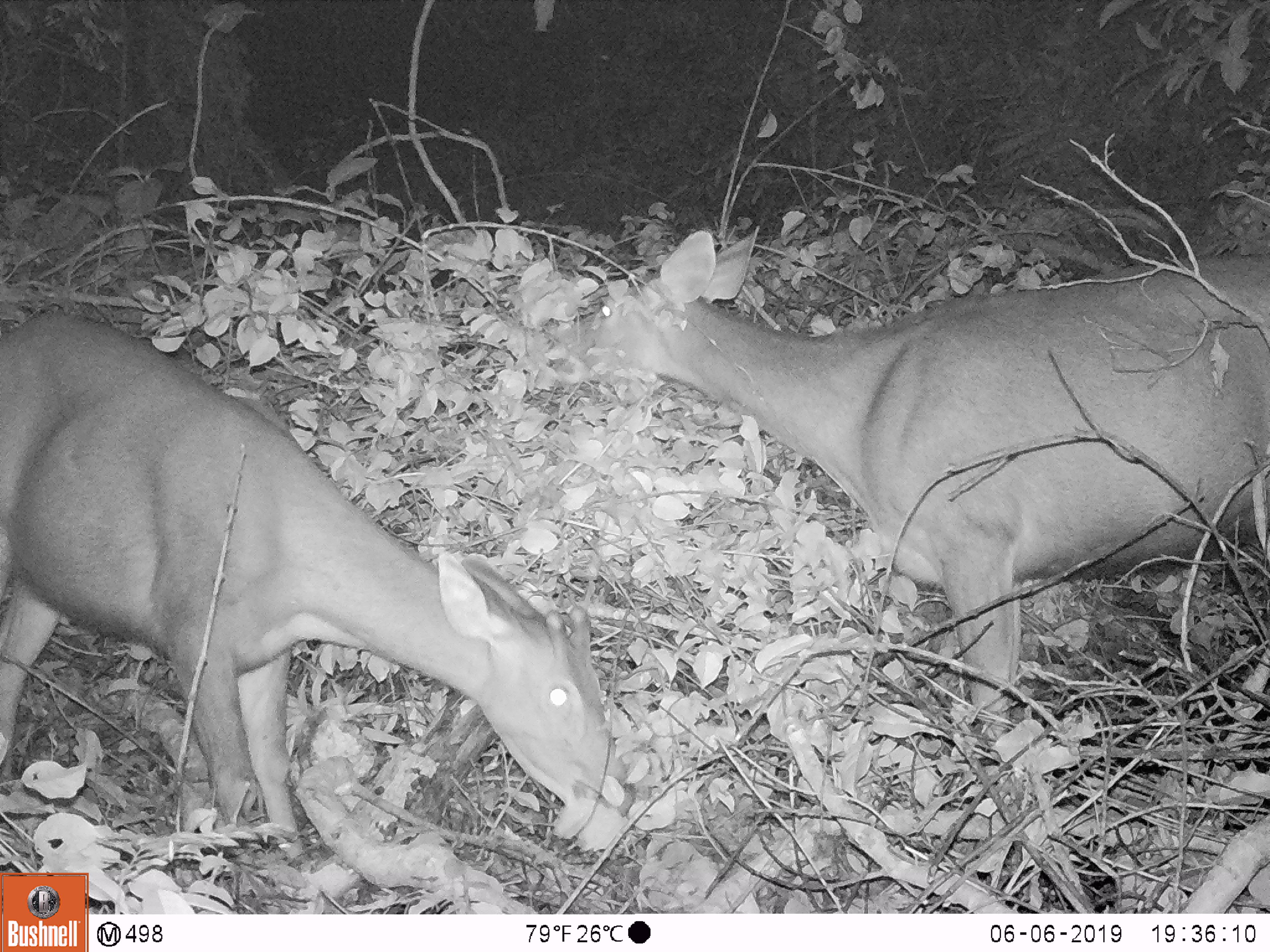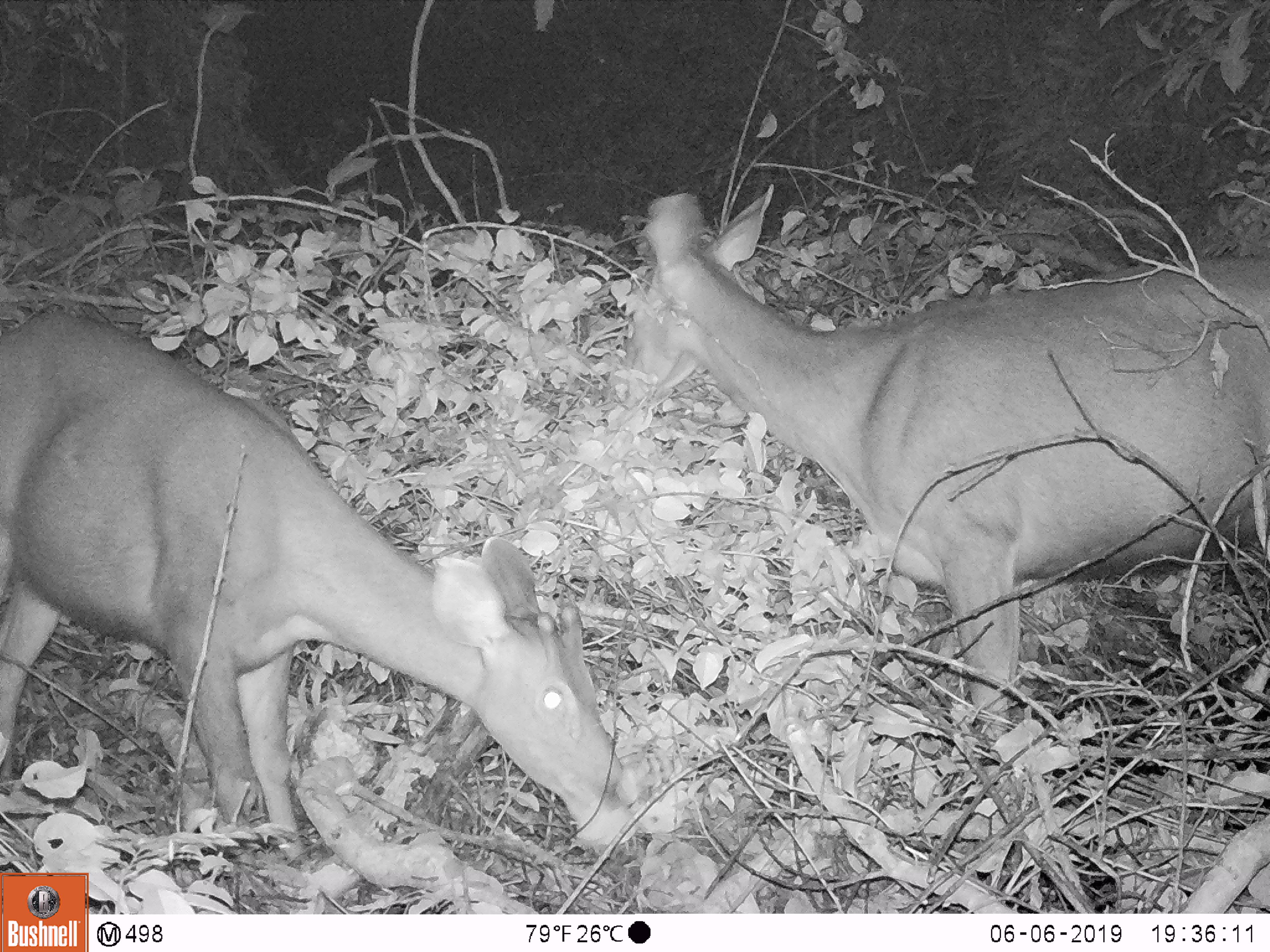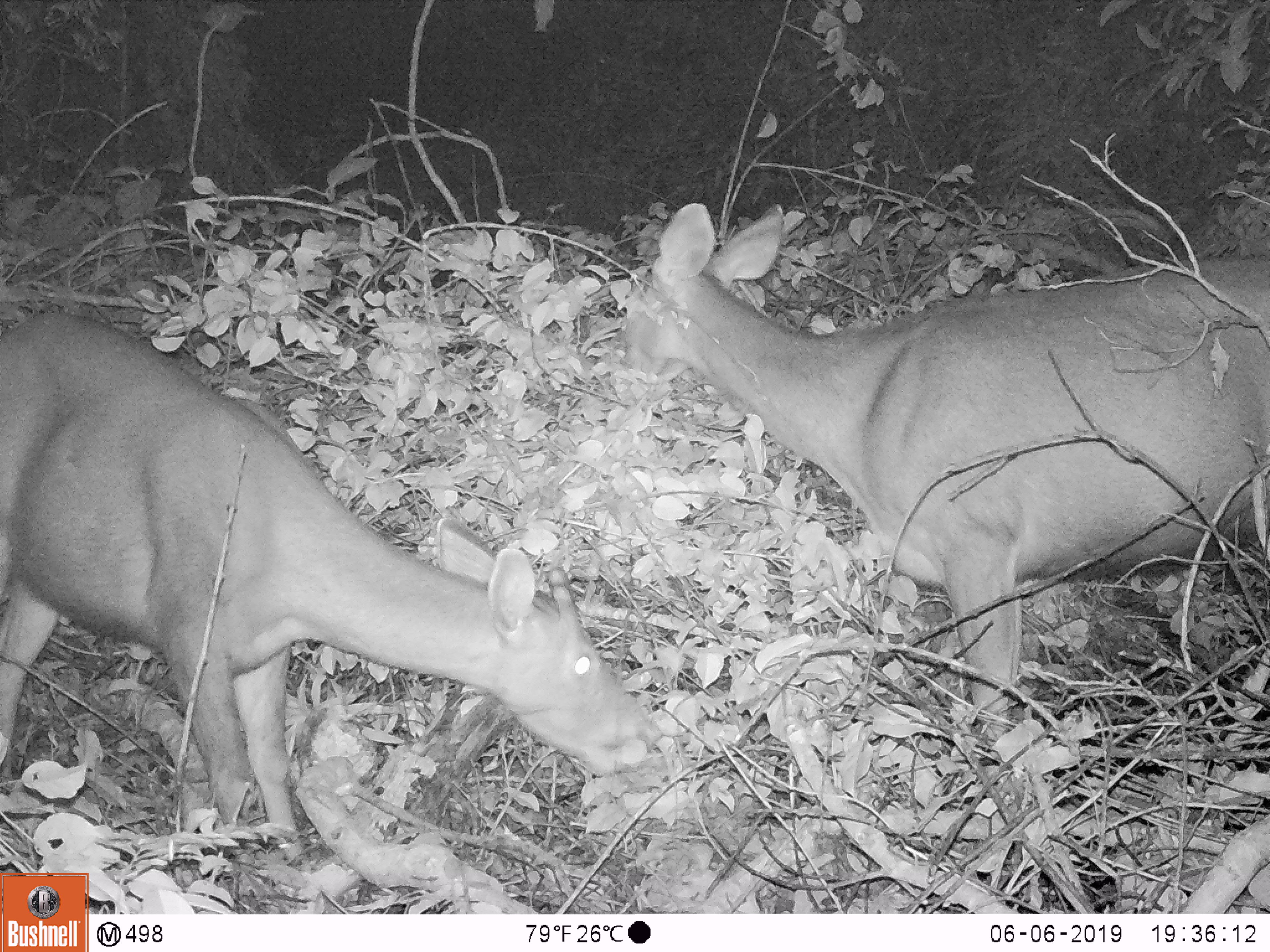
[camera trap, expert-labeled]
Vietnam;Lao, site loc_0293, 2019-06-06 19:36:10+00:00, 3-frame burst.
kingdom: Animalia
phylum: Chordata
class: Mammalia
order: Artiodactyla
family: Cervidae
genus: Rusa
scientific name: Rusa unicolor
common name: sambar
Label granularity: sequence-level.